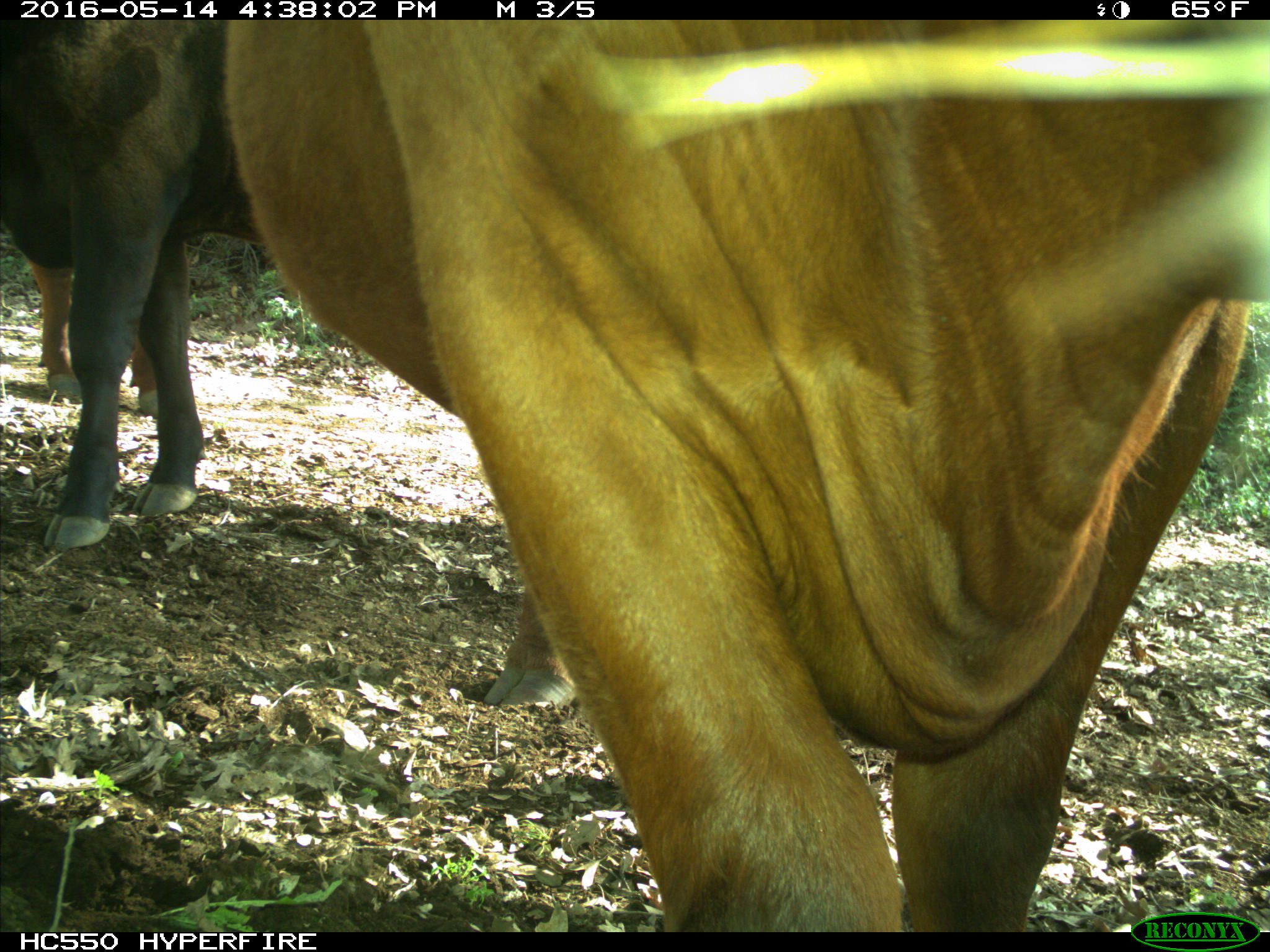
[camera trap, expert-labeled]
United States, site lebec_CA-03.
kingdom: Animalia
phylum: Chordata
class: Mammalia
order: Artiodactyla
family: Bovidae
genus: Bos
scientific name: Bos taurus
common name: domestic cow